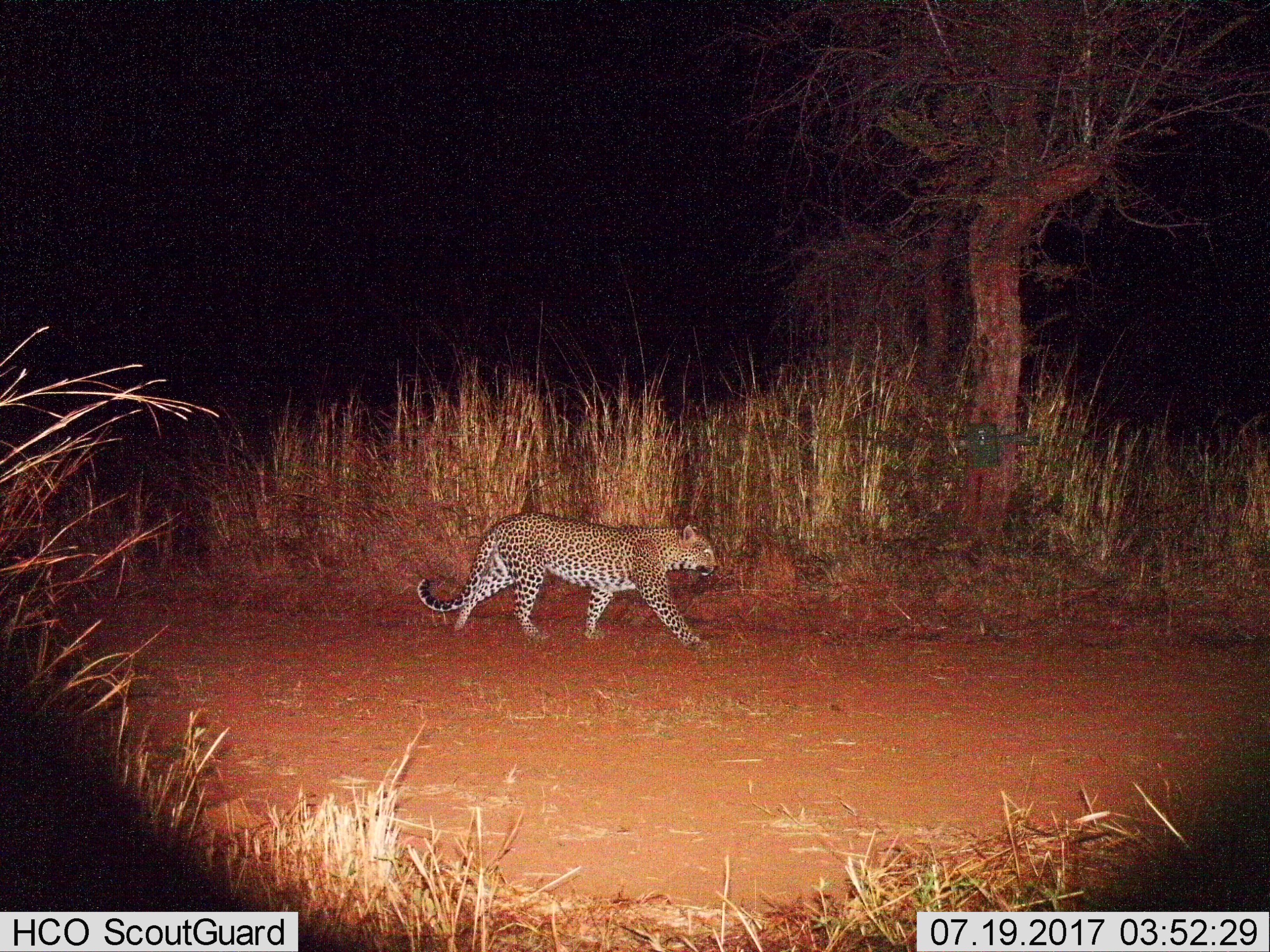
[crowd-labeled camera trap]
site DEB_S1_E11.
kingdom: Animalia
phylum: Chordata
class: Mammalia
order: Carnivora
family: Felidae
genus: Panthera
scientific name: Panthera pardus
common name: leopard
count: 1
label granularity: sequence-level